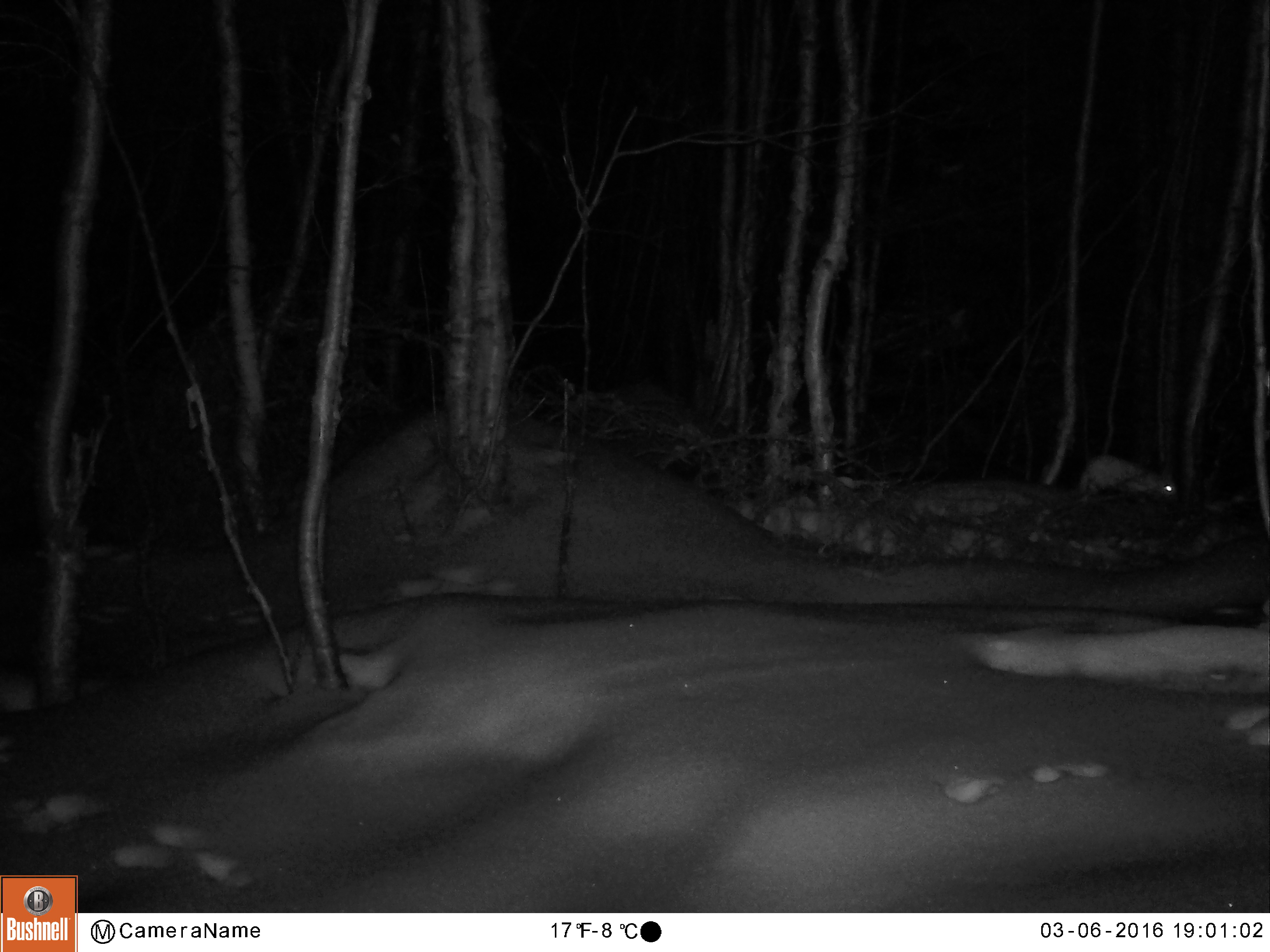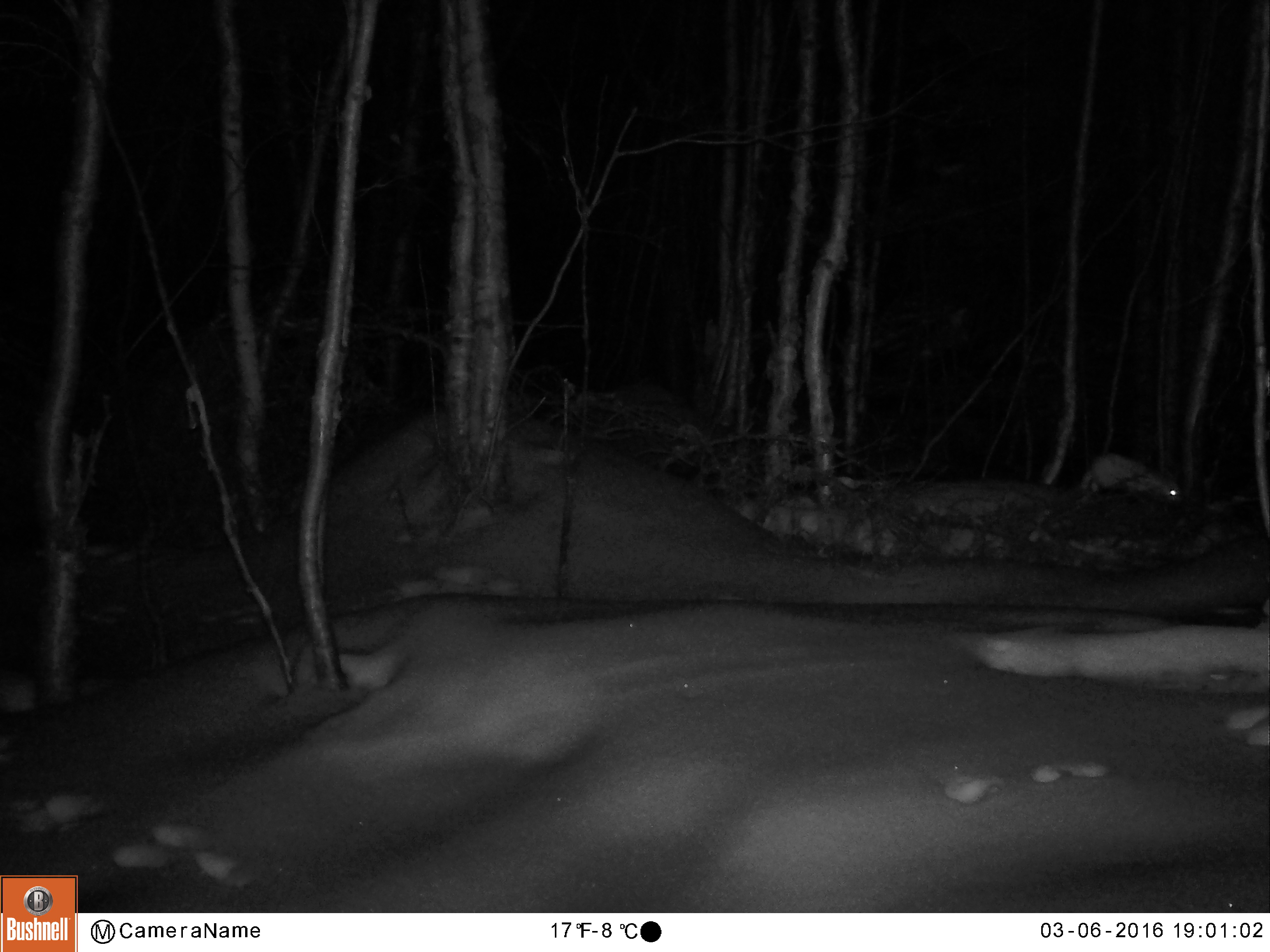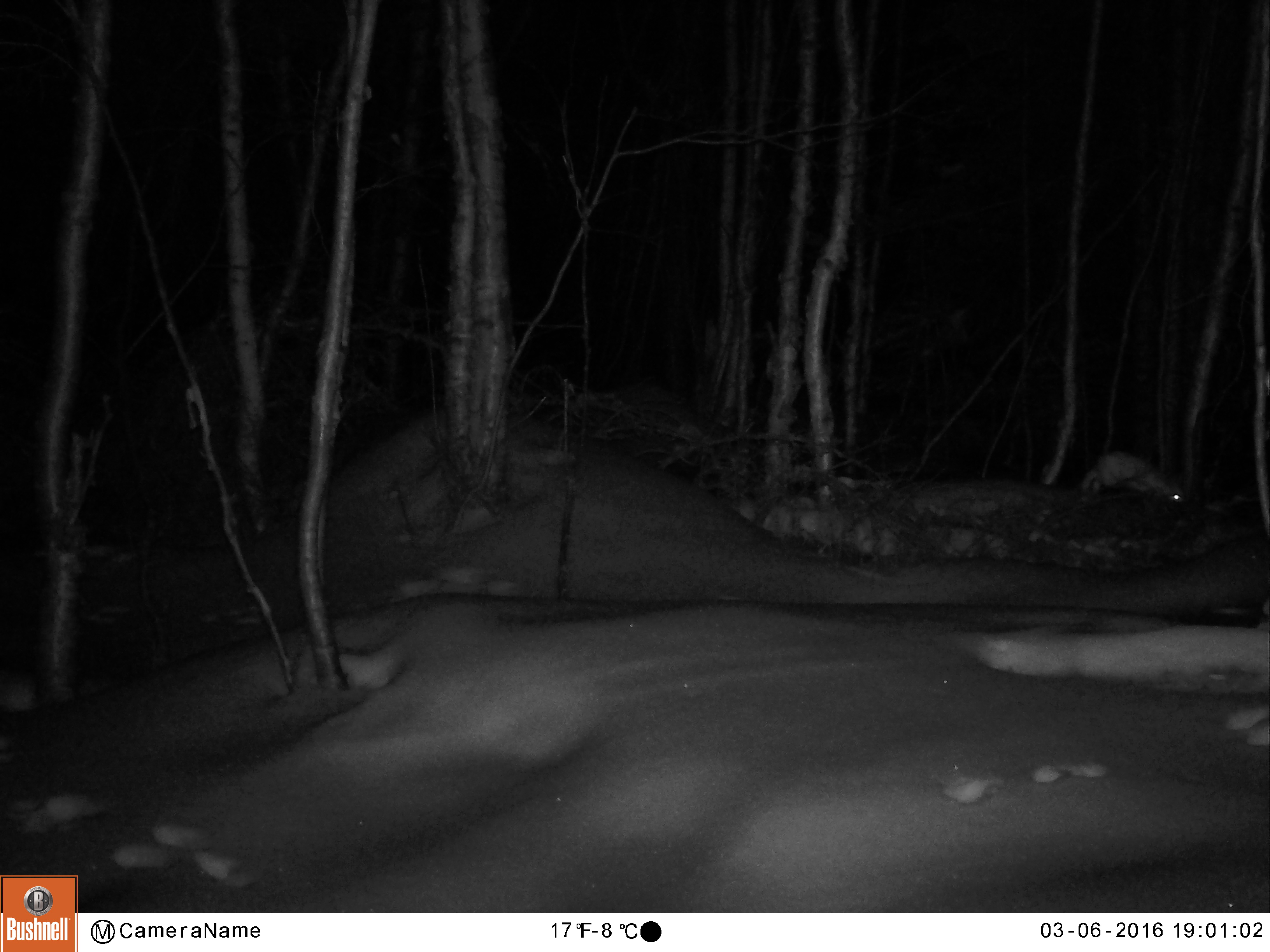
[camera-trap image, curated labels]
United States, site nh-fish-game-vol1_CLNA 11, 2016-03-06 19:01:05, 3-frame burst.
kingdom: Animalia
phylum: Chordata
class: Mammalia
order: Lagomorpha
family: Leporidae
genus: Lepus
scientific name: Lepus americanus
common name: snowshoe hare